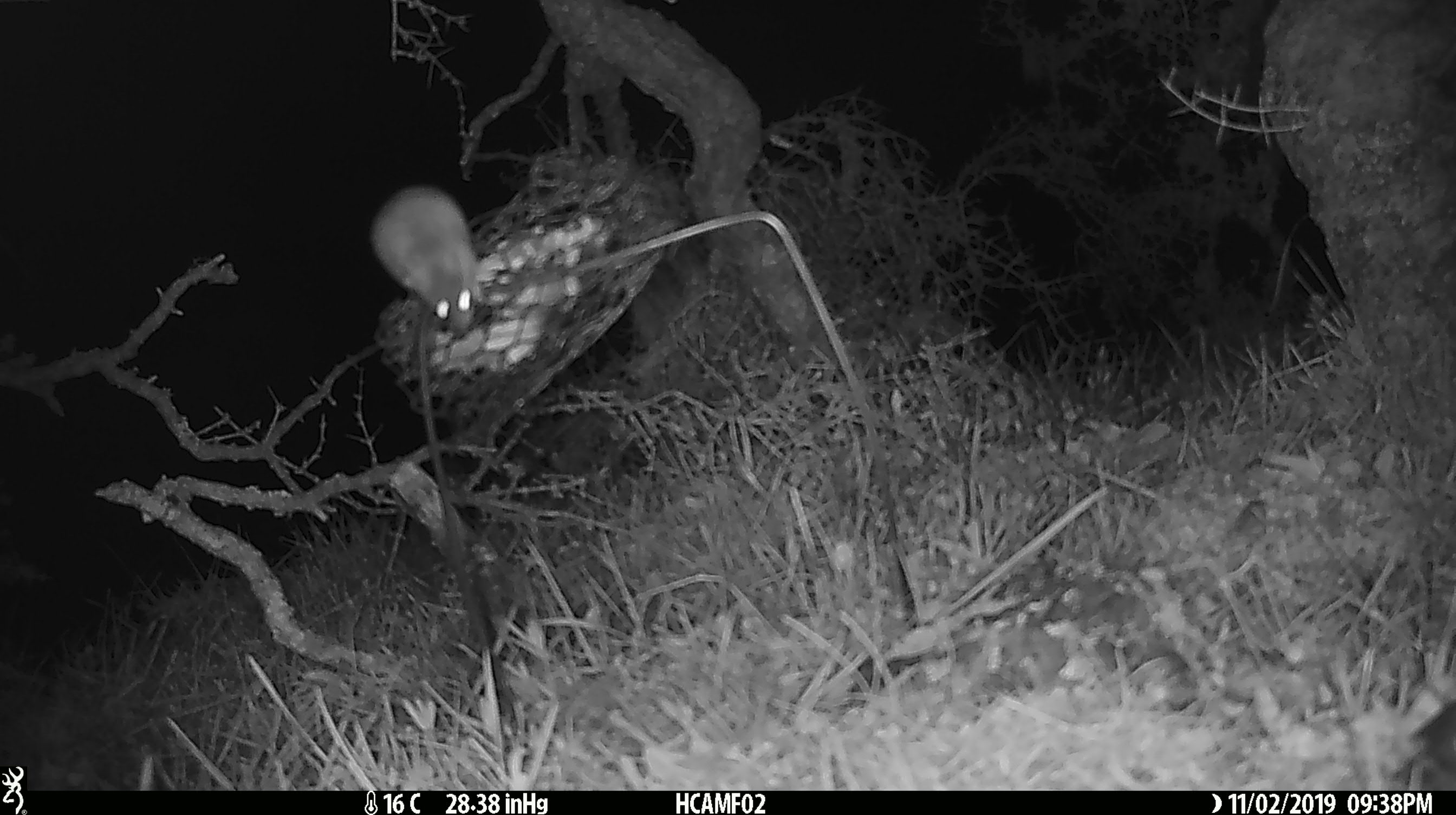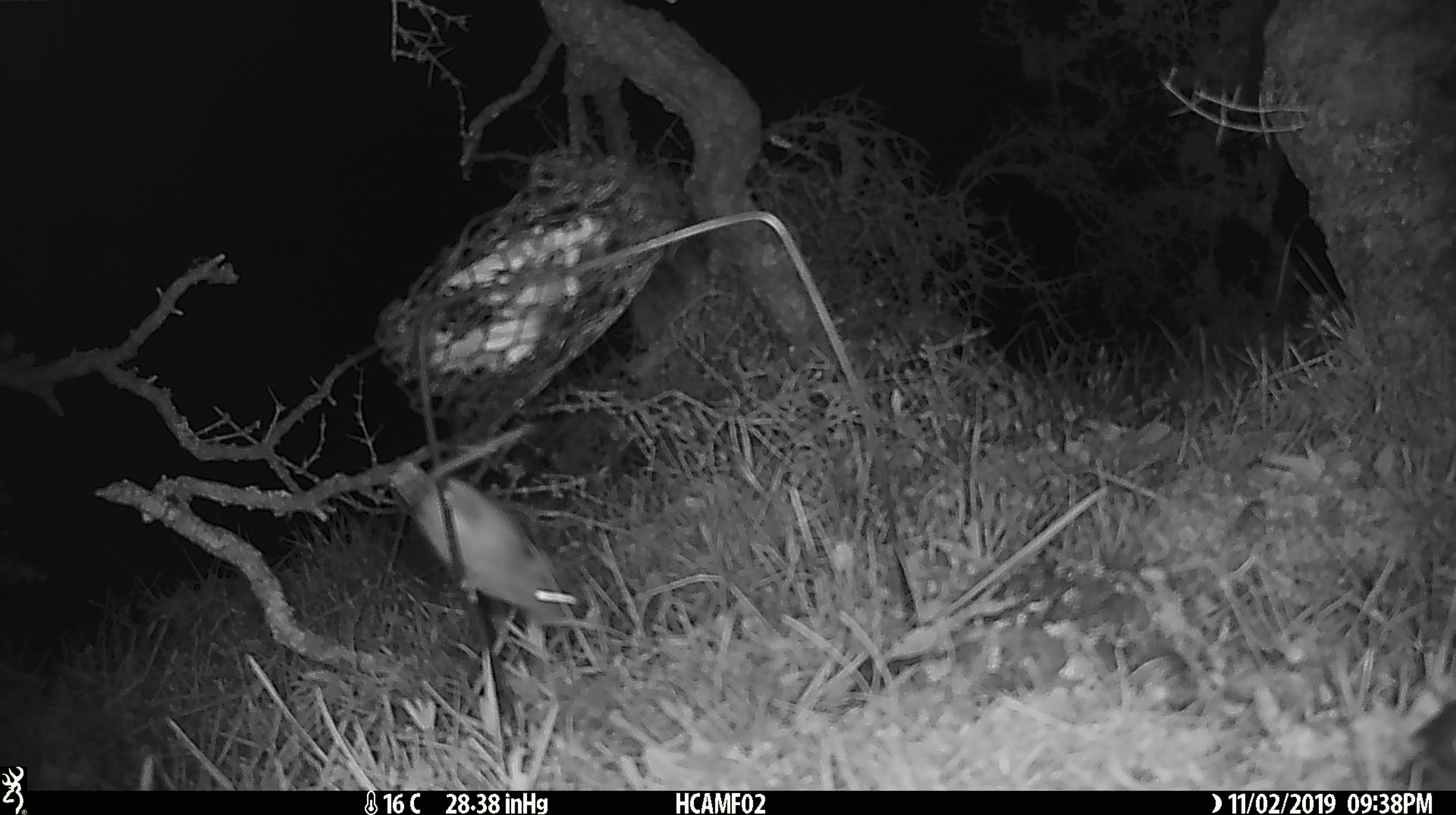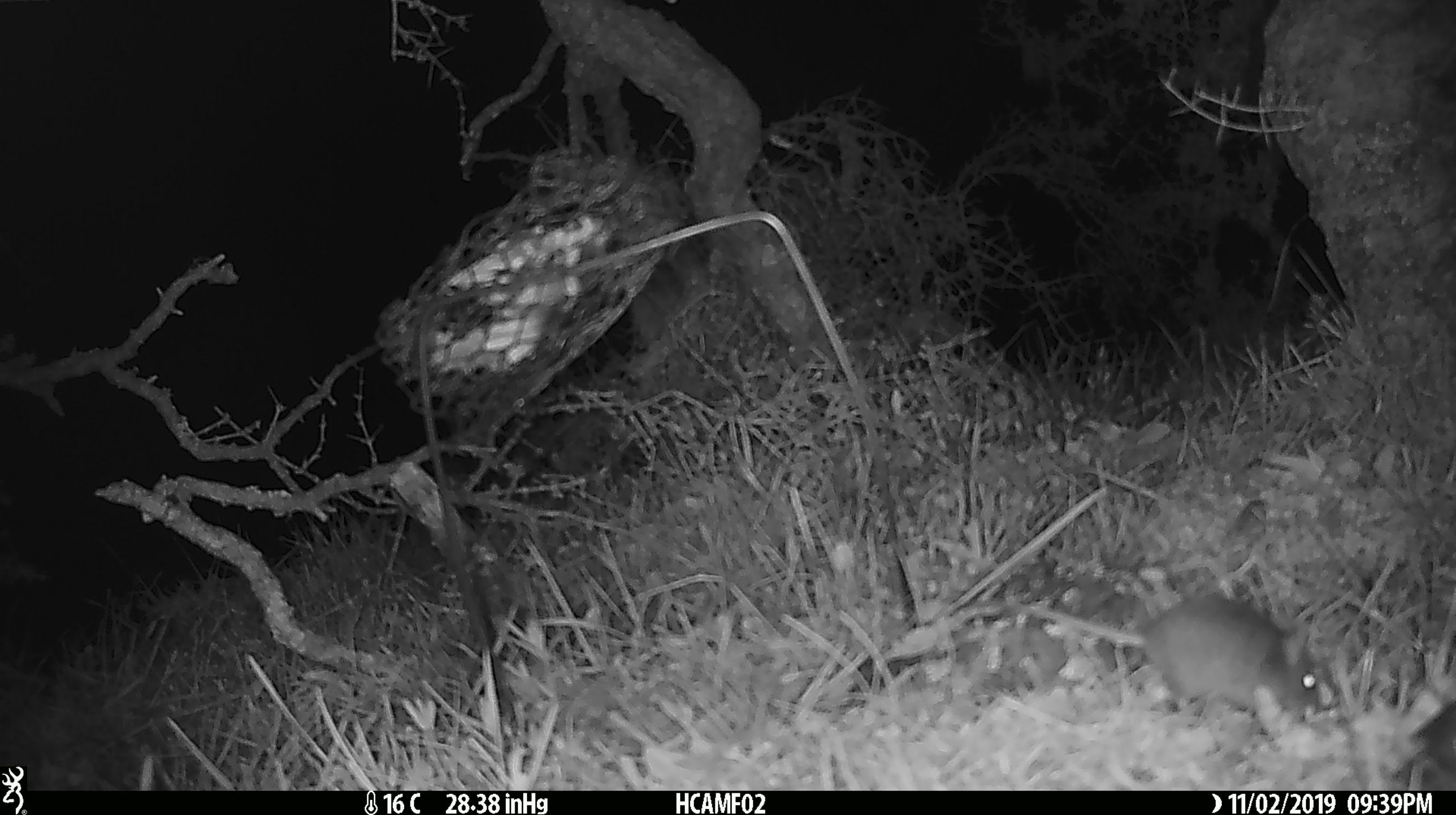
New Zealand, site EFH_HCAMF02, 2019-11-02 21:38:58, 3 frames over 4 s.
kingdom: Animalia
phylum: Chordata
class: Mammalia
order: Rodentia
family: Muridae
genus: Mus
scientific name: Mus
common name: mouse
Mouse (Mus).